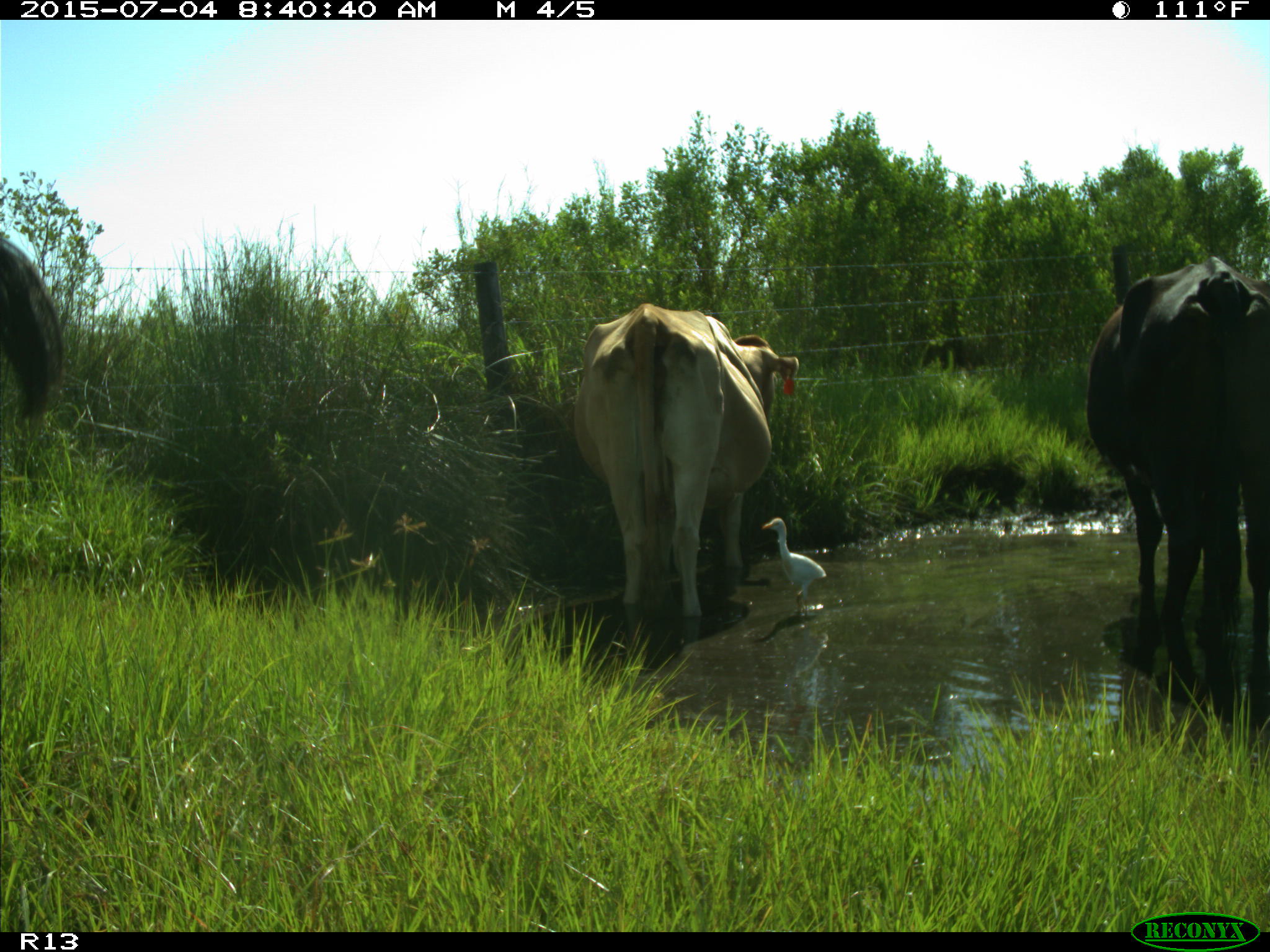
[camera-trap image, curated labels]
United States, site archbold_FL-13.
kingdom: Animalia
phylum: Chordata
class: Mammalia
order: Artiodactyla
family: Bovidae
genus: Bos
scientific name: Bos taurus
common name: domestic cow